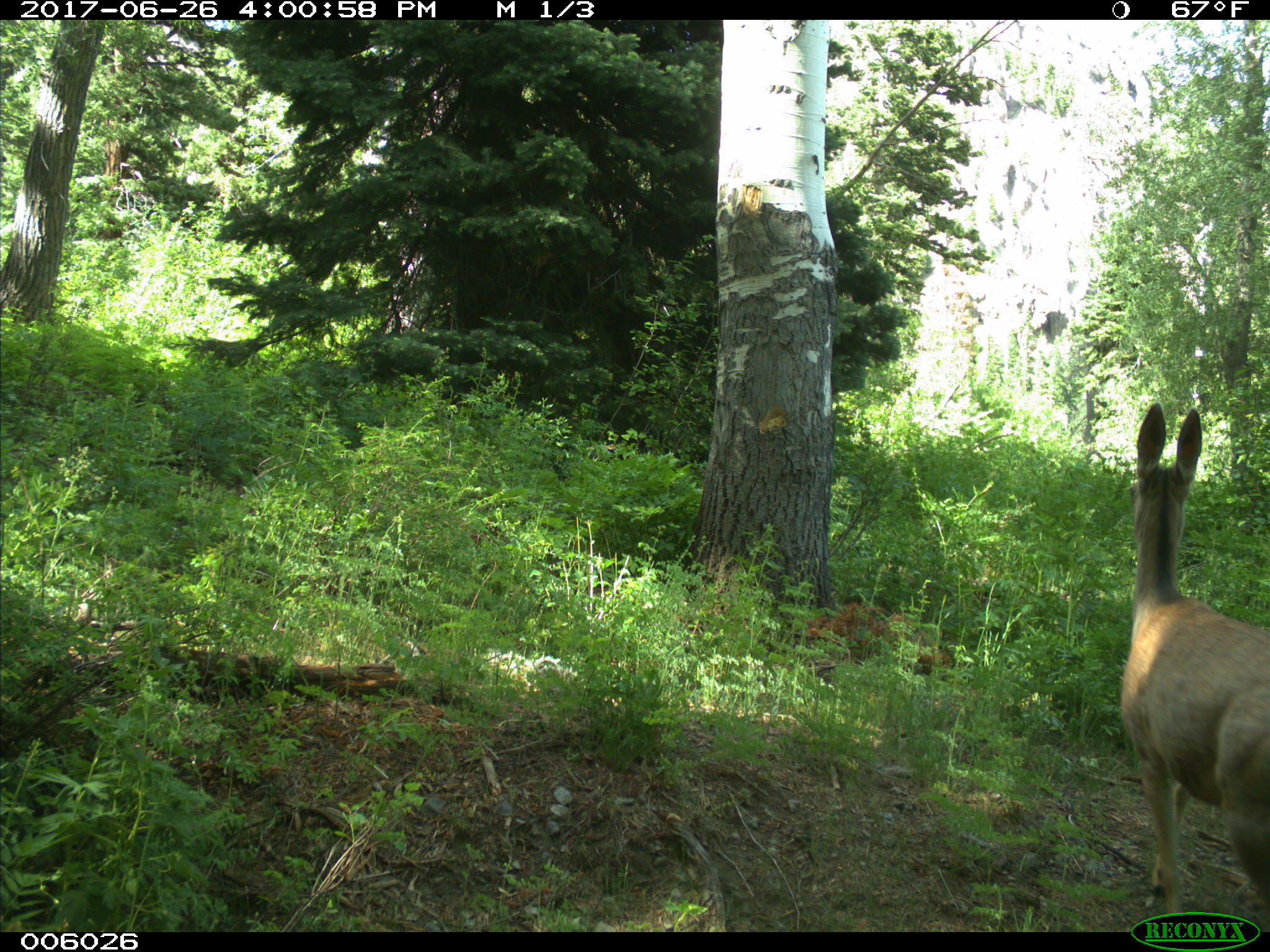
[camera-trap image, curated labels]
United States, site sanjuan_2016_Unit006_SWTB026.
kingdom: Animalia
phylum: Chordata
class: Mammalia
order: Artiodactyla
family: Cervidae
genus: Odocoileus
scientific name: Odocoileus hemionus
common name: mule deer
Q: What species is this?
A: Odocoileus hemionus (mule deer).